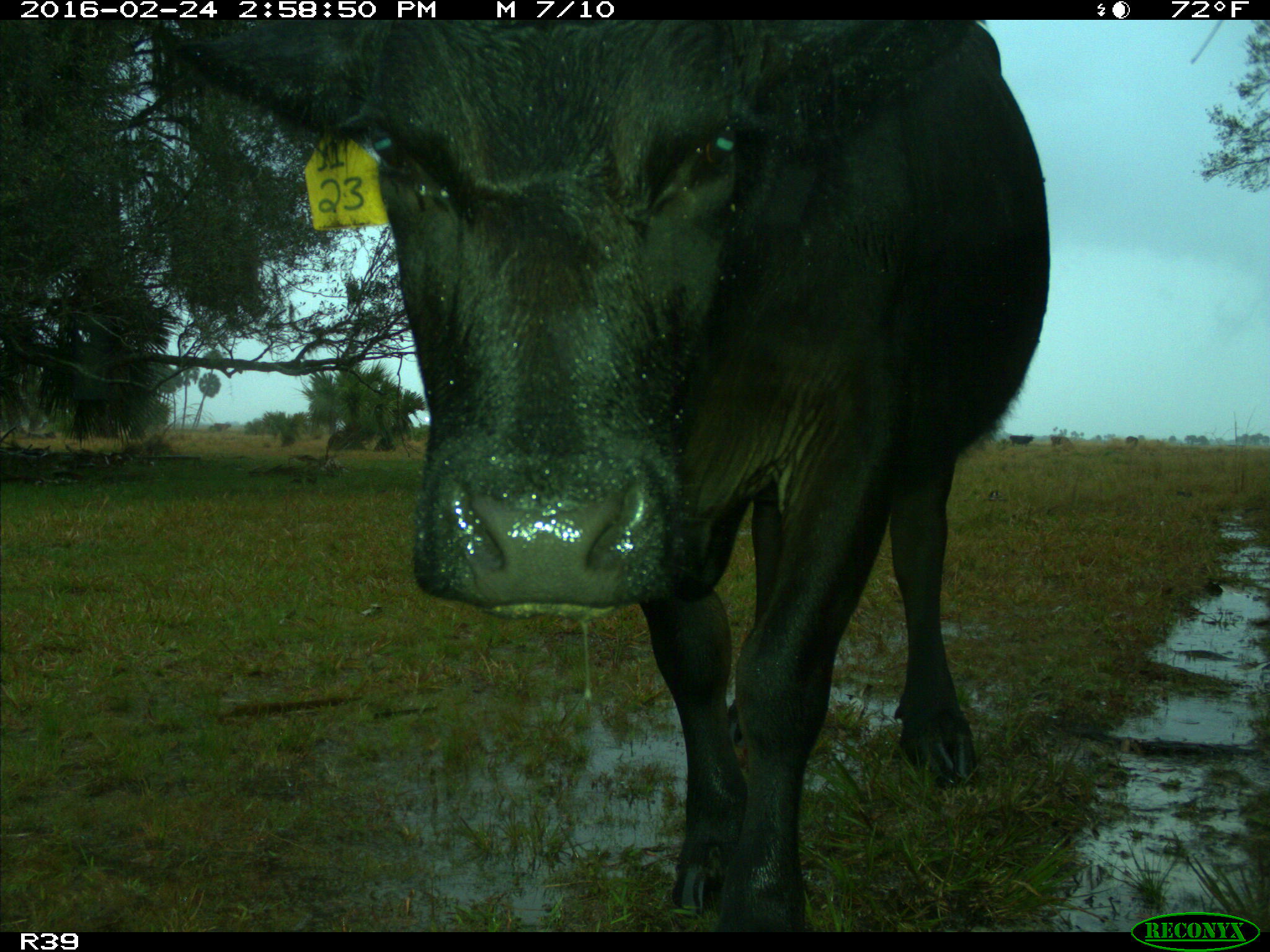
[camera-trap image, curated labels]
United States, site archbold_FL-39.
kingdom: Animalia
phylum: Chordata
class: Mammalia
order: Artiodactyla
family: Bovidae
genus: Bos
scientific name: Bos taurus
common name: domestic cow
Bos taurus (domestic cow).